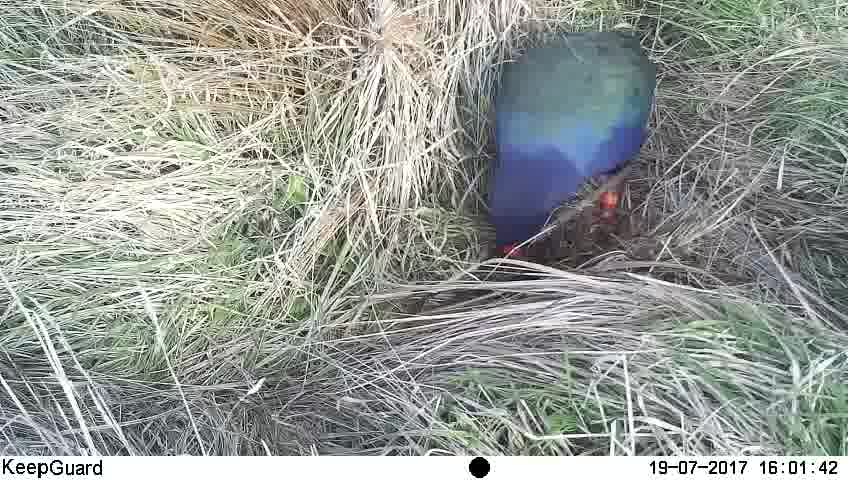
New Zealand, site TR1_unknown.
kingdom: Animalia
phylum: Chordata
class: Aves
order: Gruiformes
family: Rallidae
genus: Porphyrio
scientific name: Porphyrio mantelli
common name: takahe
Takahe (Porphyrio mantelli).